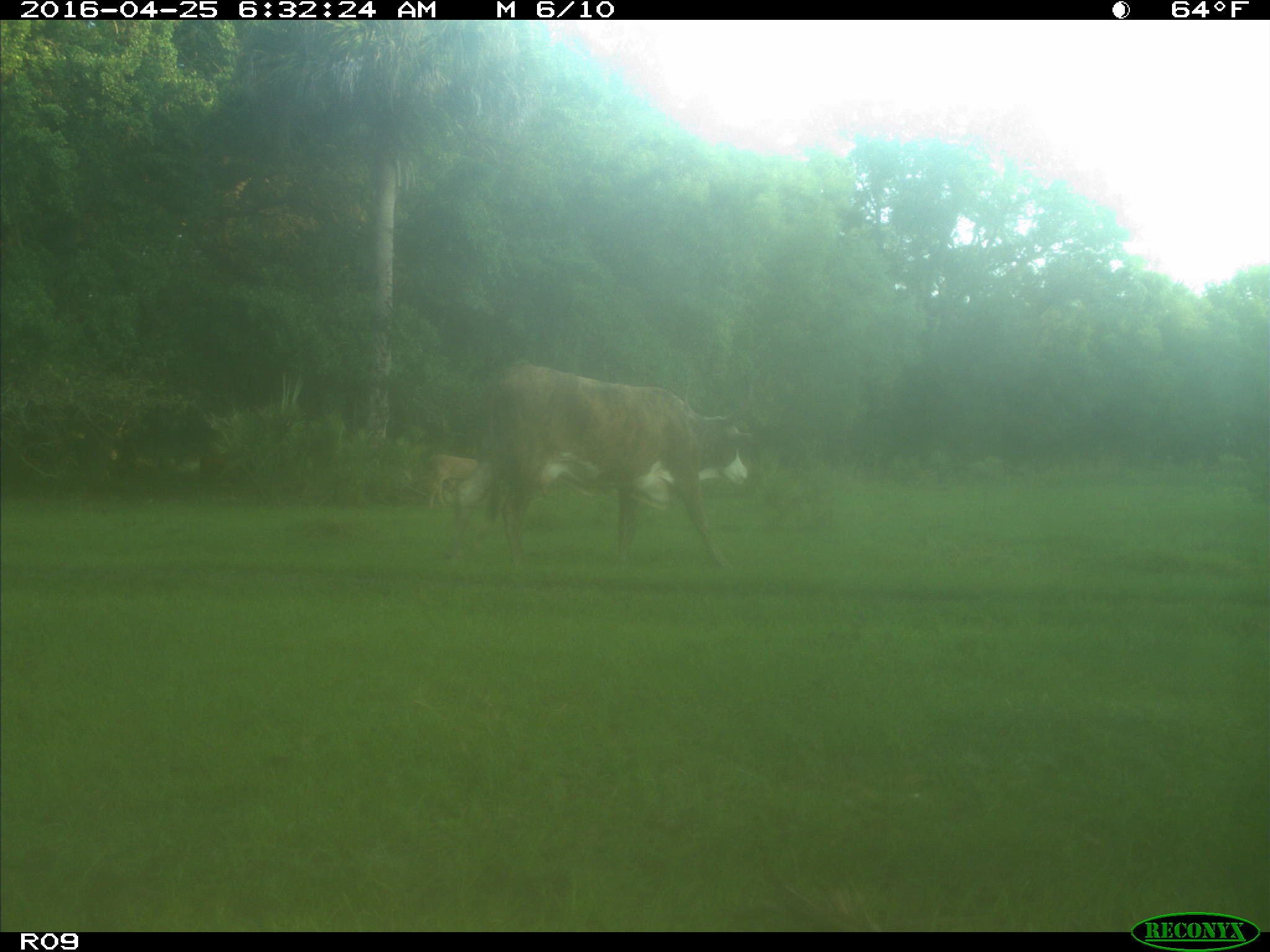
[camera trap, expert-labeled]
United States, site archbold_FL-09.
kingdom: Animalia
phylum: Chordata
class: Mammalia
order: Artiodactyla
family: Bovidae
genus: Bos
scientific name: Bos taurus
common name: domestic cow